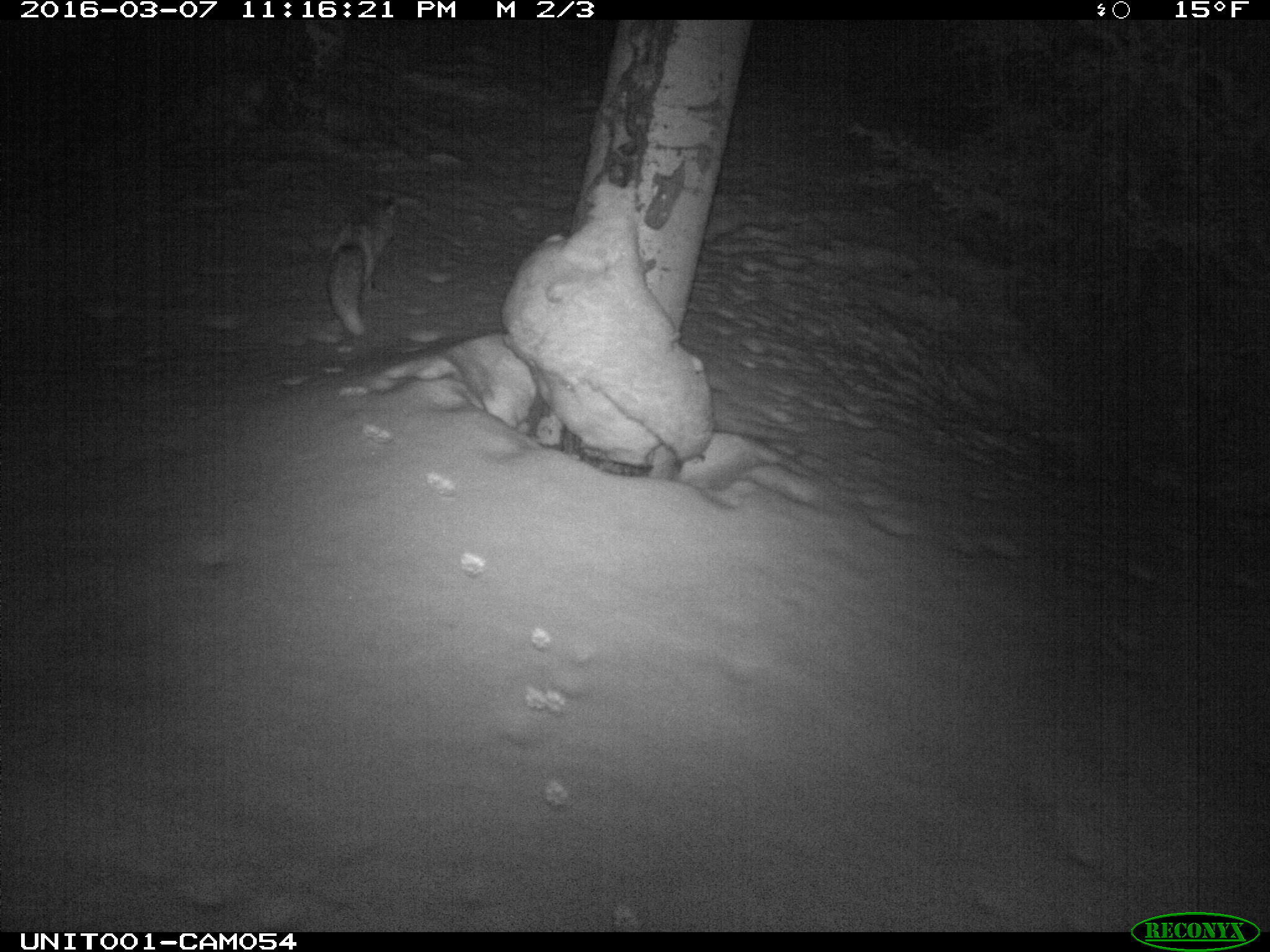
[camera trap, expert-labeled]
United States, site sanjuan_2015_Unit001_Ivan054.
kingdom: Animalia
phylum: Chordata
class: Mammalia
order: Carnivora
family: Canidae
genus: Vulpes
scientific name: Vulpes vulpes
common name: red fox